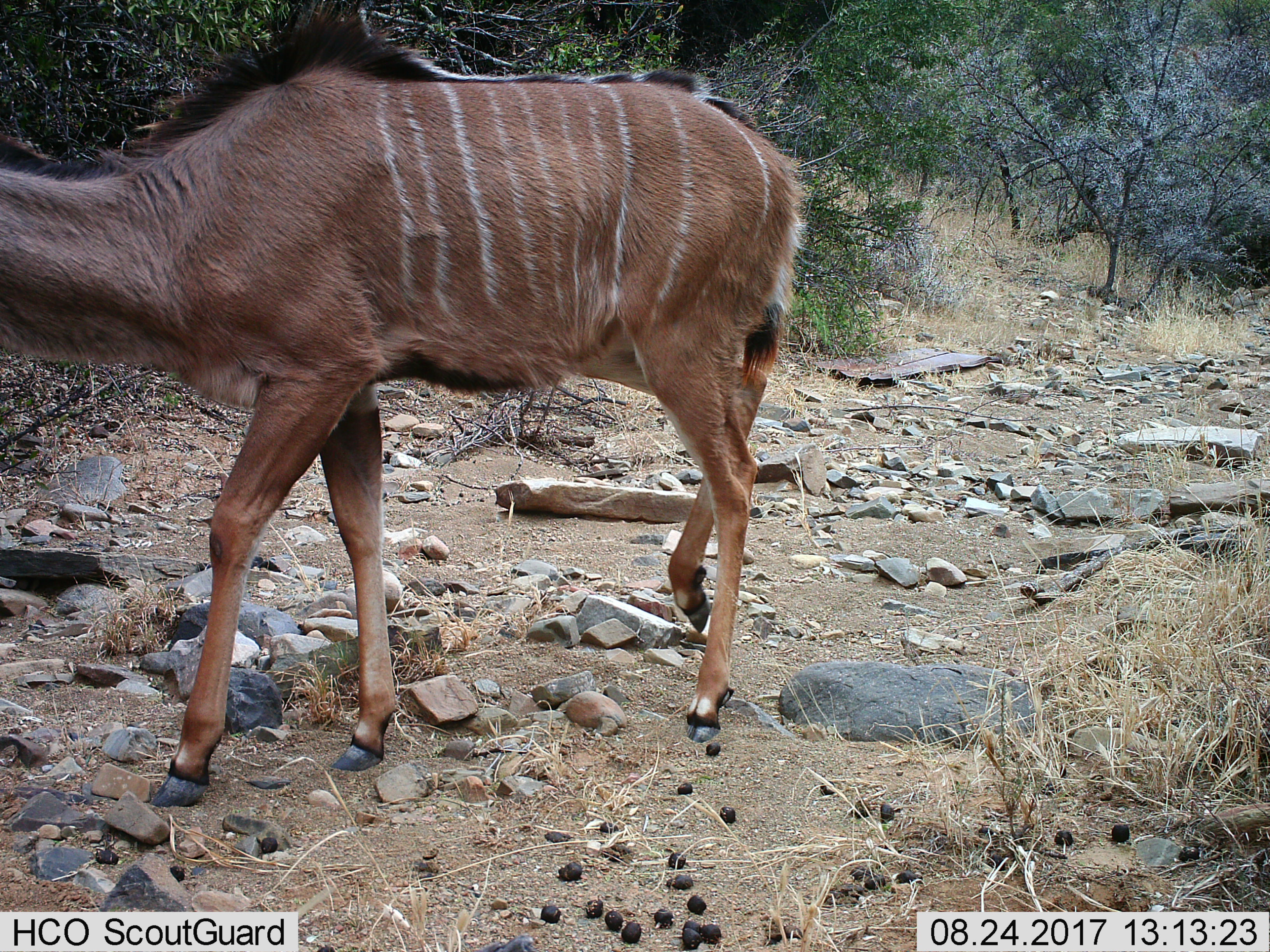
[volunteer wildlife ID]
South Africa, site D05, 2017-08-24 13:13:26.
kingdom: Animalia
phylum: Chordata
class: Mammalia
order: Artiodactyla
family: Bovidae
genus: Tragelaphus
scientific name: Tragelaphus strepsiceros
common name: greater kudu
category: kudu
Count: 1.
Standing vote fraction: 0%.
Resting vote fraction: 0%.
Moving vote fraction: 100%.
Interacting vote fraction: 0%.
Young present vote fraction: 0%.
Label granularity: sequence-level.